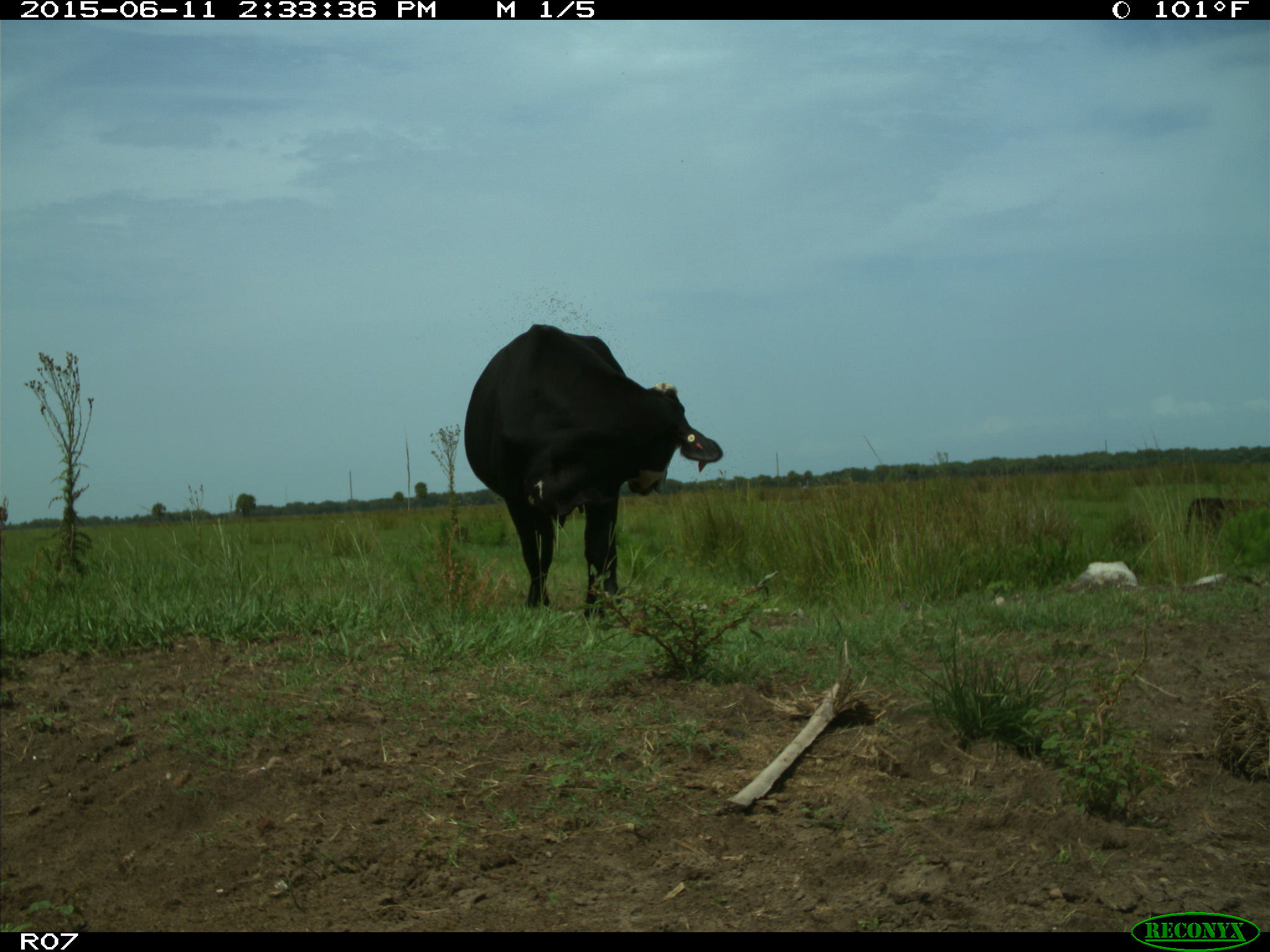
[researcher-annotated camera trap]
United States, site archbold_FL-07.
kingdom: Animalia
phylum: Chordata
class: Mammalia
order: Artiodactyla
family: Bovidae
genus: Bos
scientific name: Bos taurus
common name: domestic cow